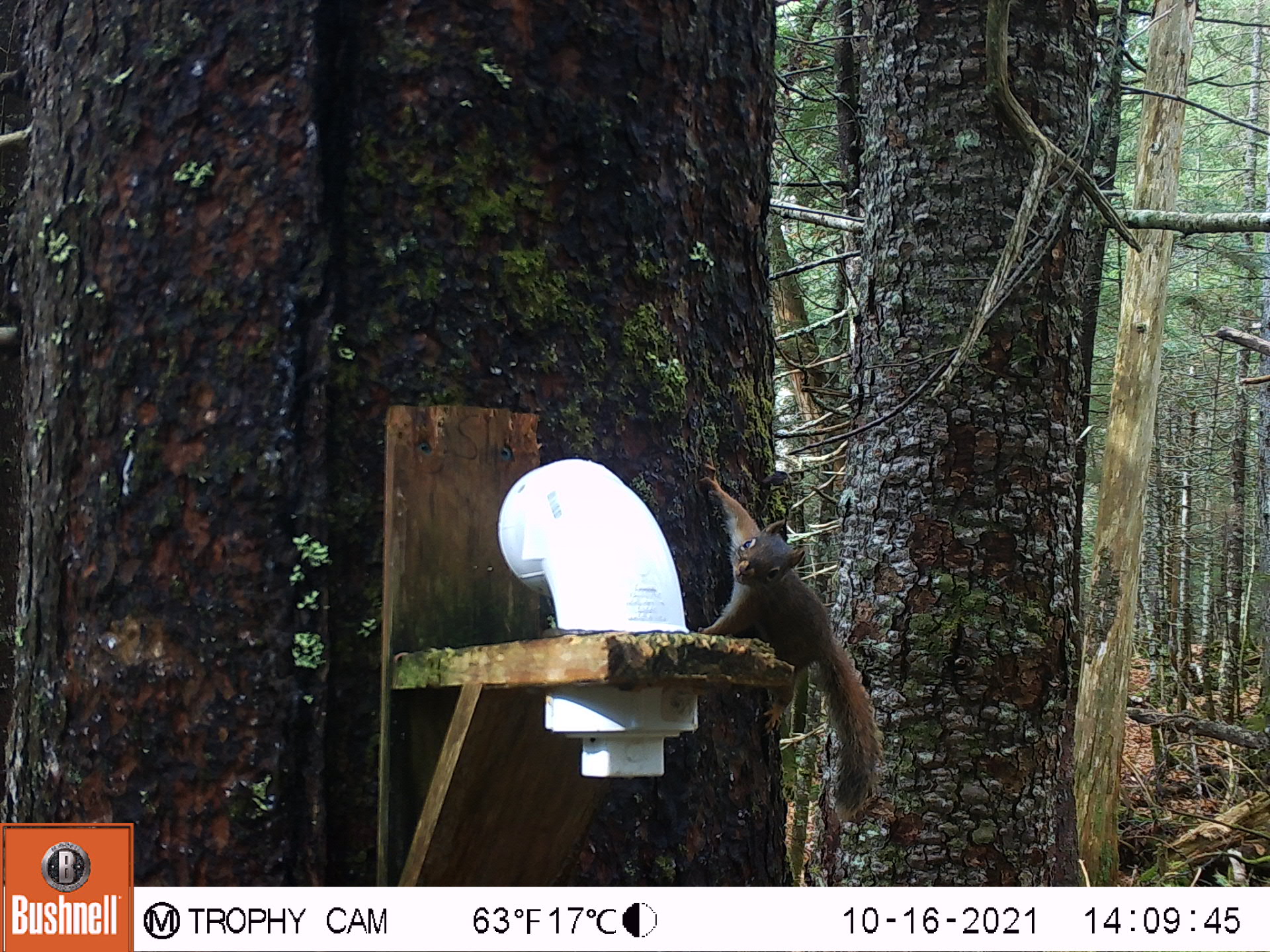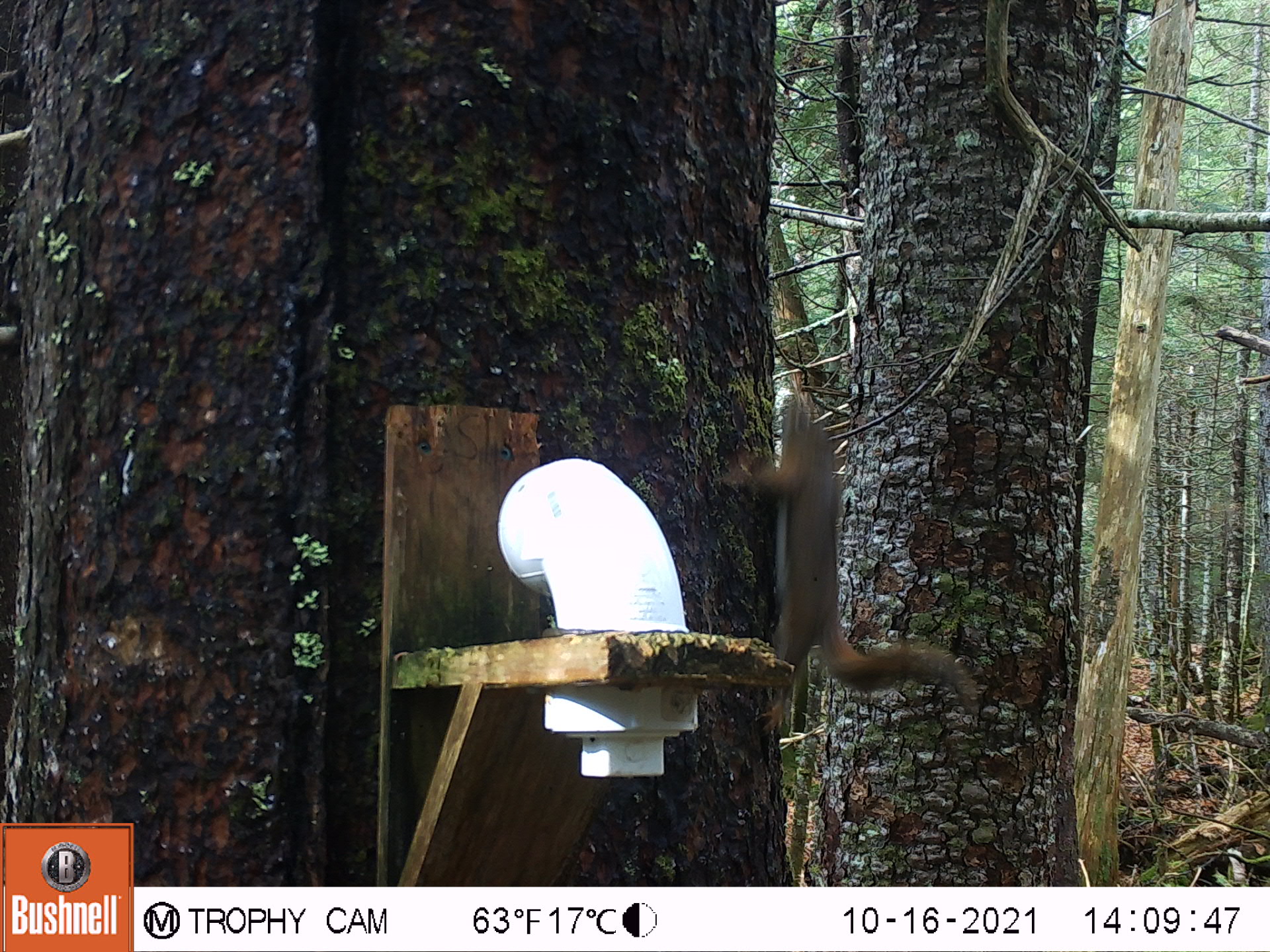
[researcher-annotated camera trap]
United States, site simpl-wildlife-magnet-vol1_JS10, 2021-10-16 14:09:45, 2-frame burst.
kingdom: Animalia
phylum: Chordata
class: Mammalia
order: Rodentia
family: Sciuridae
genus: Tamiasciurus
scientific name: Tamiasciurus hudsonicus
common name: red squirrel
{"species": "red squirrel (Tamiasciurus hudsonicus)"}